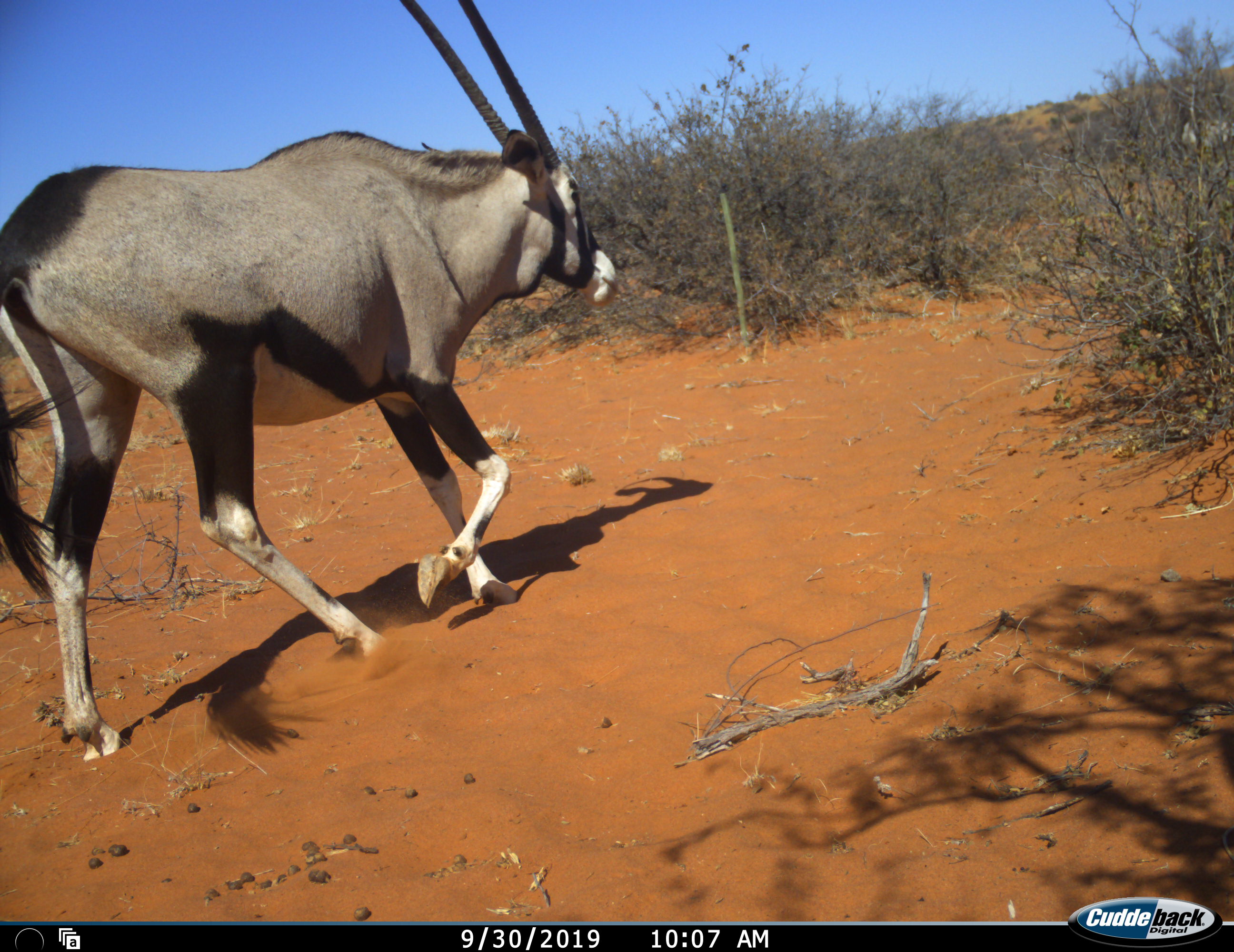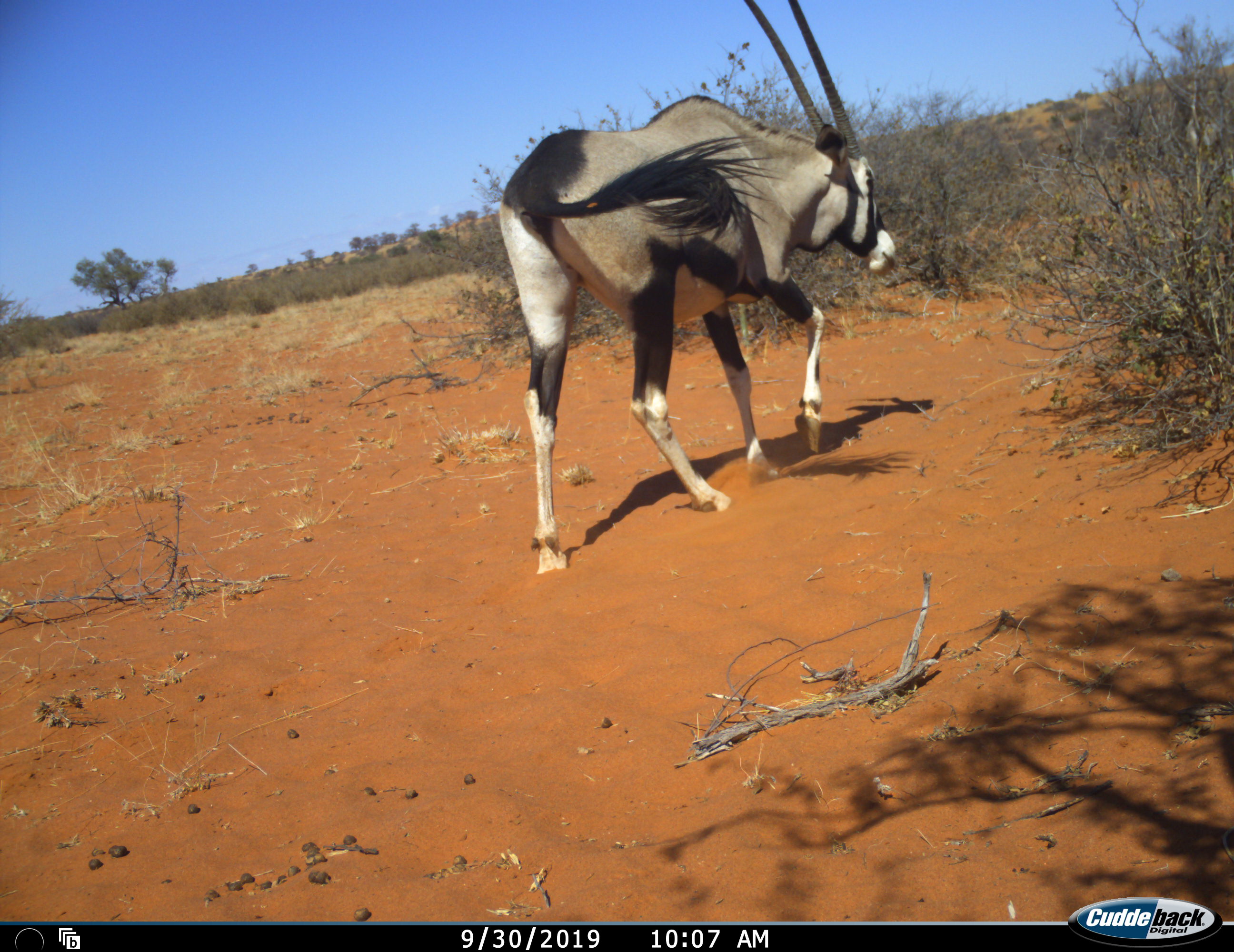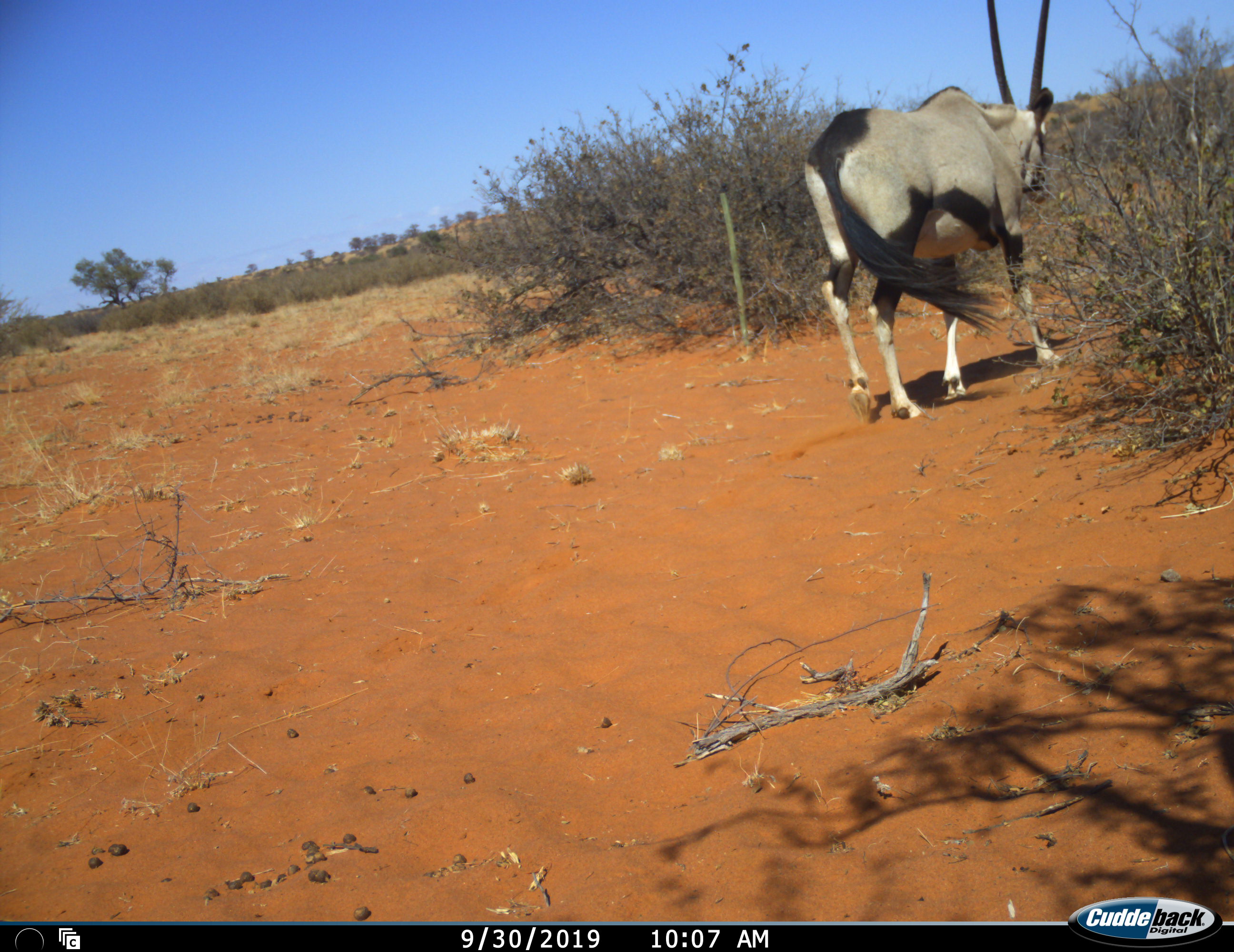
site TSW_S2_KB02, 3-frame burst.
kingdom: Animalia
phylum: Chordata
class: Mammalia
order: Artiodactyla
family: Bovidae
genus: Oryx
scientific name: Oryx gazella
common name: gemsbok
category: oryx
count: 1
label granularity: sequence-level